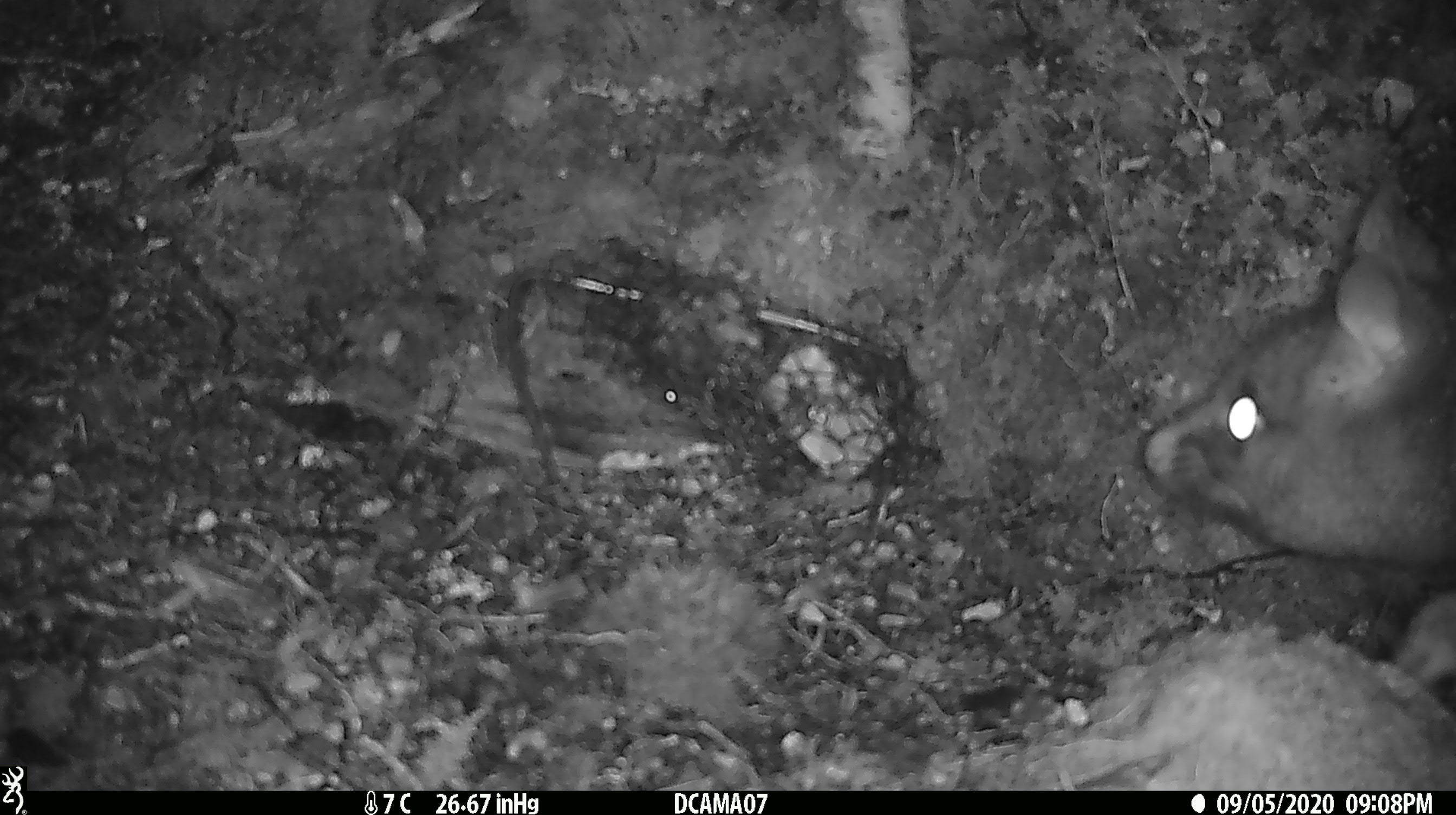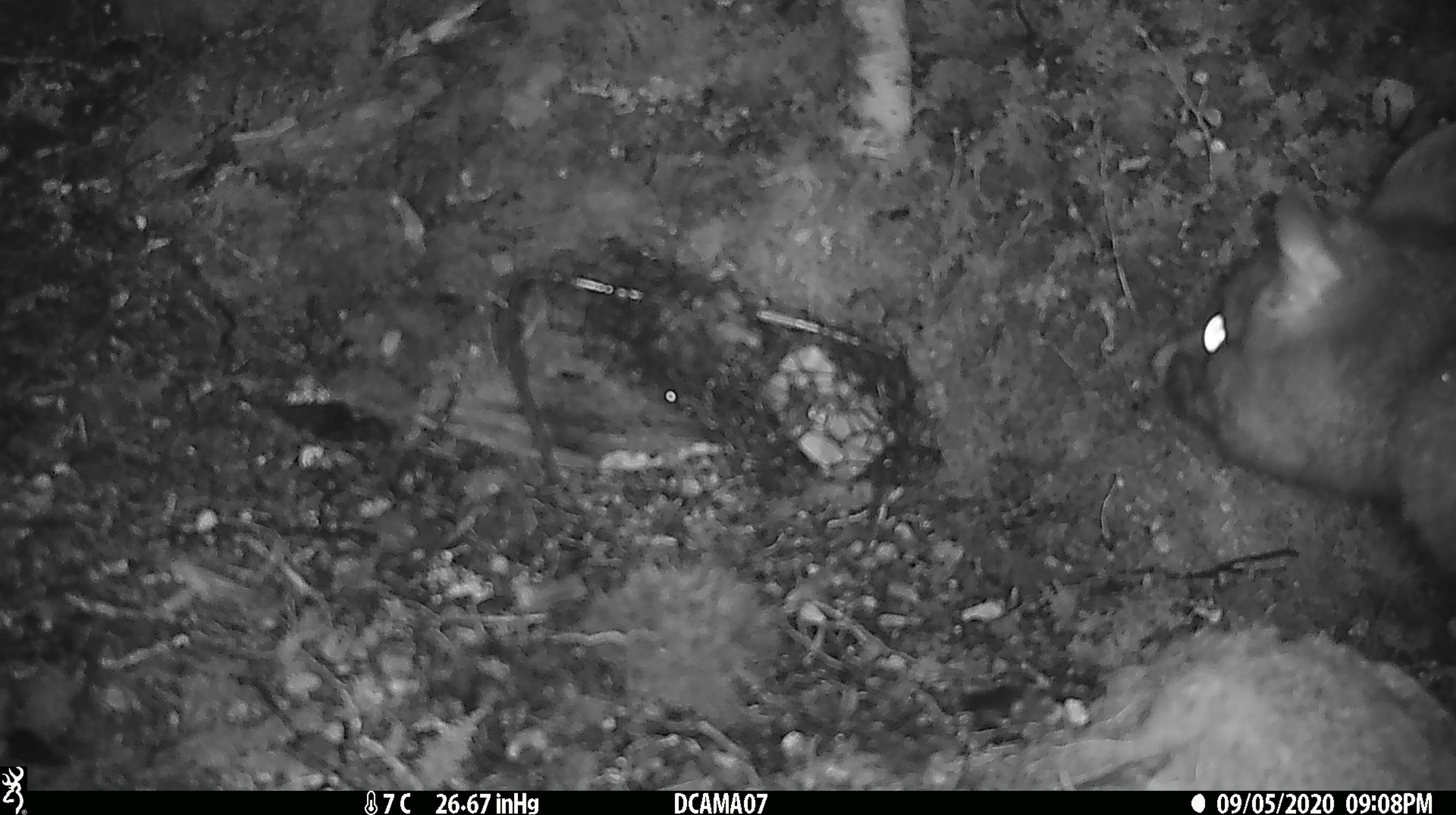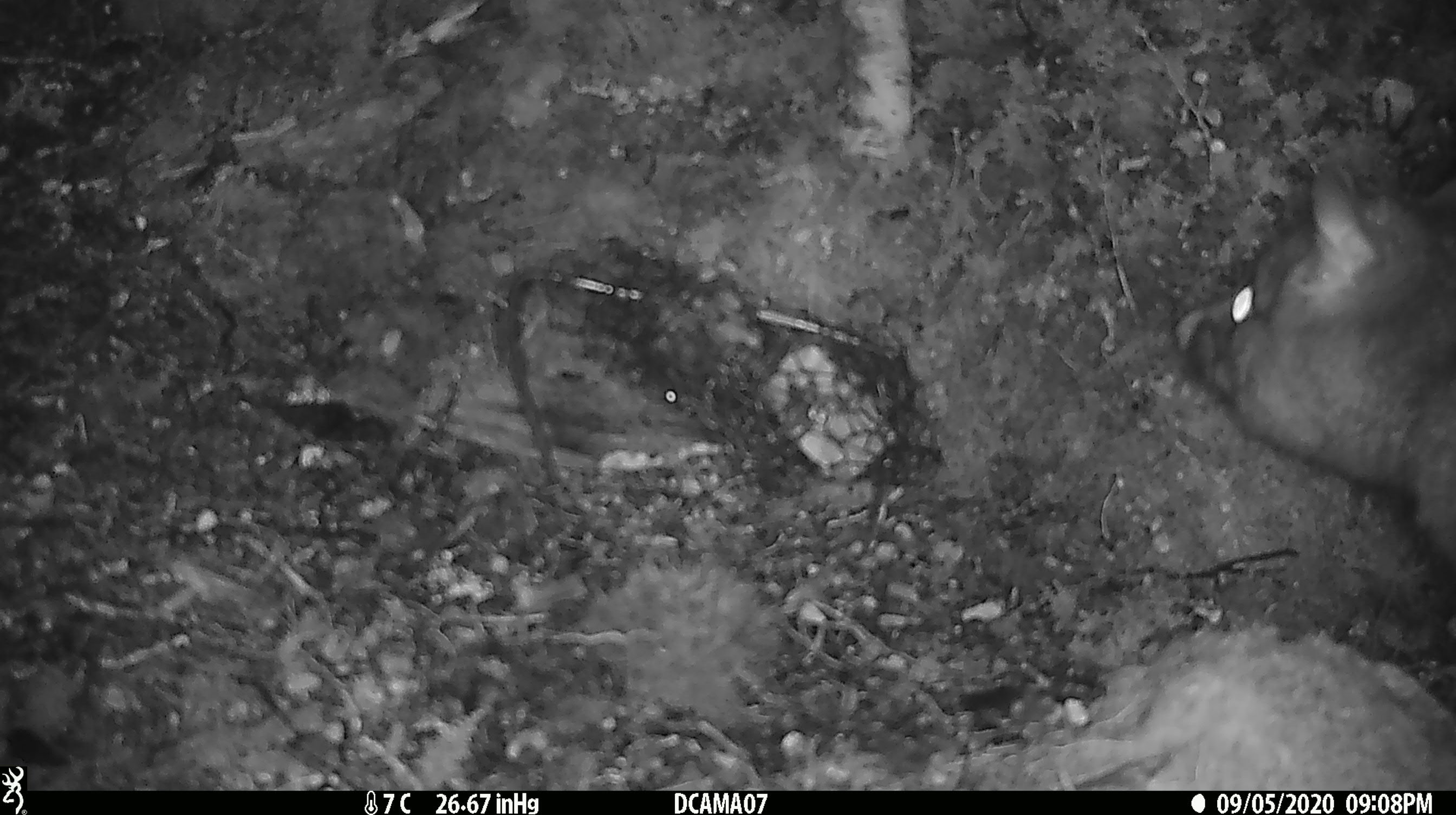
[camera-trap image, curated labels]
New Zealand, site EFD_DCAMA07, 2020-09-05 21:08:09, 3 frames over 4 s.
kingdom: Animalia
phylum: Chordata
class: Mammalia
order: Diprotodontia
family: Phalangeridae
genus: Trichosurus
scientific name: Trichosurus vulpecula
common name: common brushtail possum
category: possum